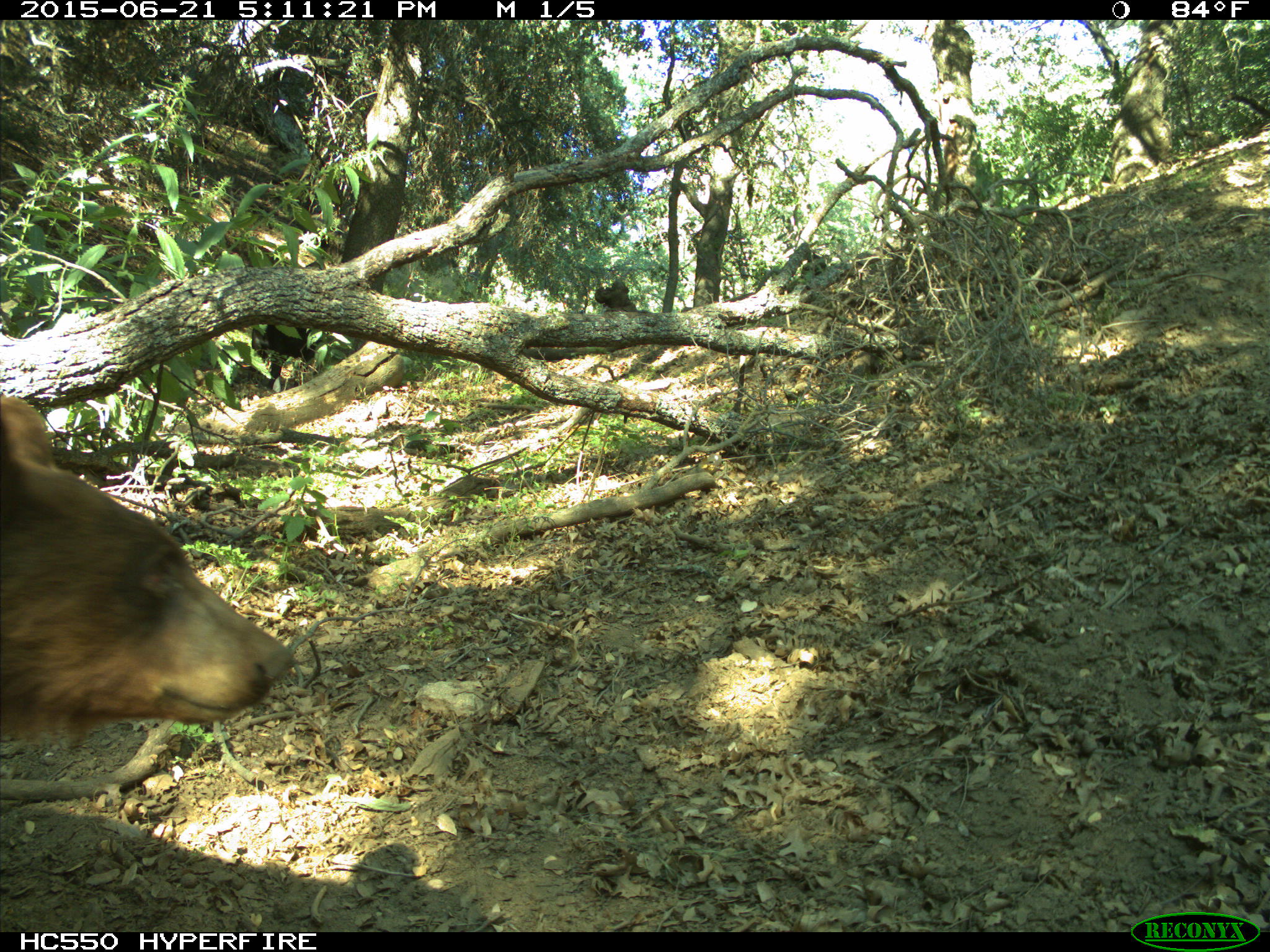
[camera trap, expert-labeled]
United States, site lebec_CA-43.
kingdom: Animalia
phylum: Chordata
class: Mammalia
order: Carnivora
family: Ursidae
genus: Ursus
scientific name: Ursus americanus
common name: american black bear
Ursus americanus (american black bear).